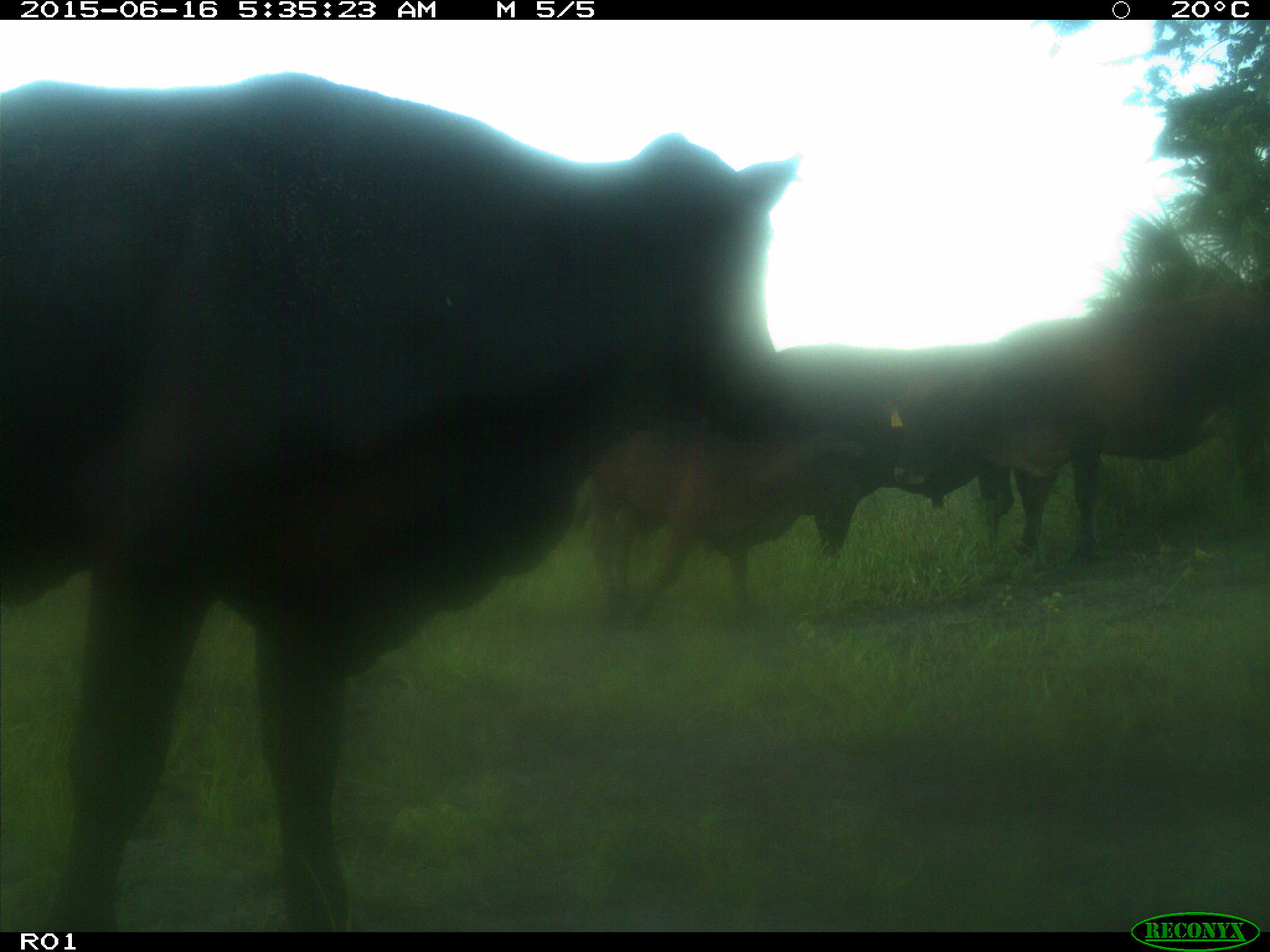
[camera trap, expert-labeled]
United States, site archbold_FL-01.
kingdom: Animalia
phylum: Chordata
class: Mammalia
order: Artiodactyla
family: Bovidae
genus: Bos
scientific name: Bos taurus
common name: domestic cow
Bos taurus (domestic cow).